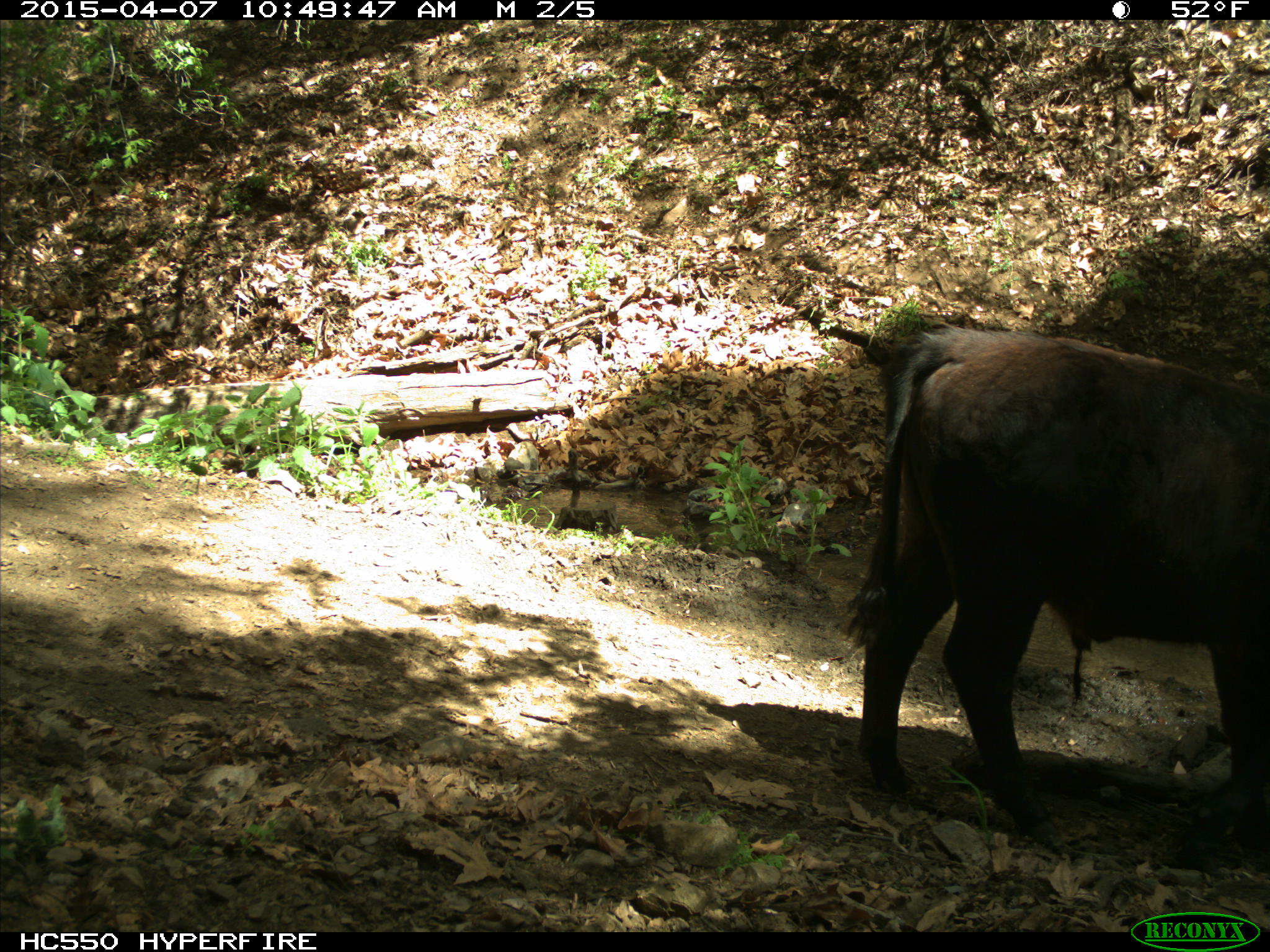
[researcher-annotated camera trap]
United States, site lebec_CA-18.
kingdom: Animalia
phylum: Chordata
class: Mammalia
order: Artiodactyla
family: Bovidae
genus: Bos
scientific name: Bos taurus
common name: domestic cow